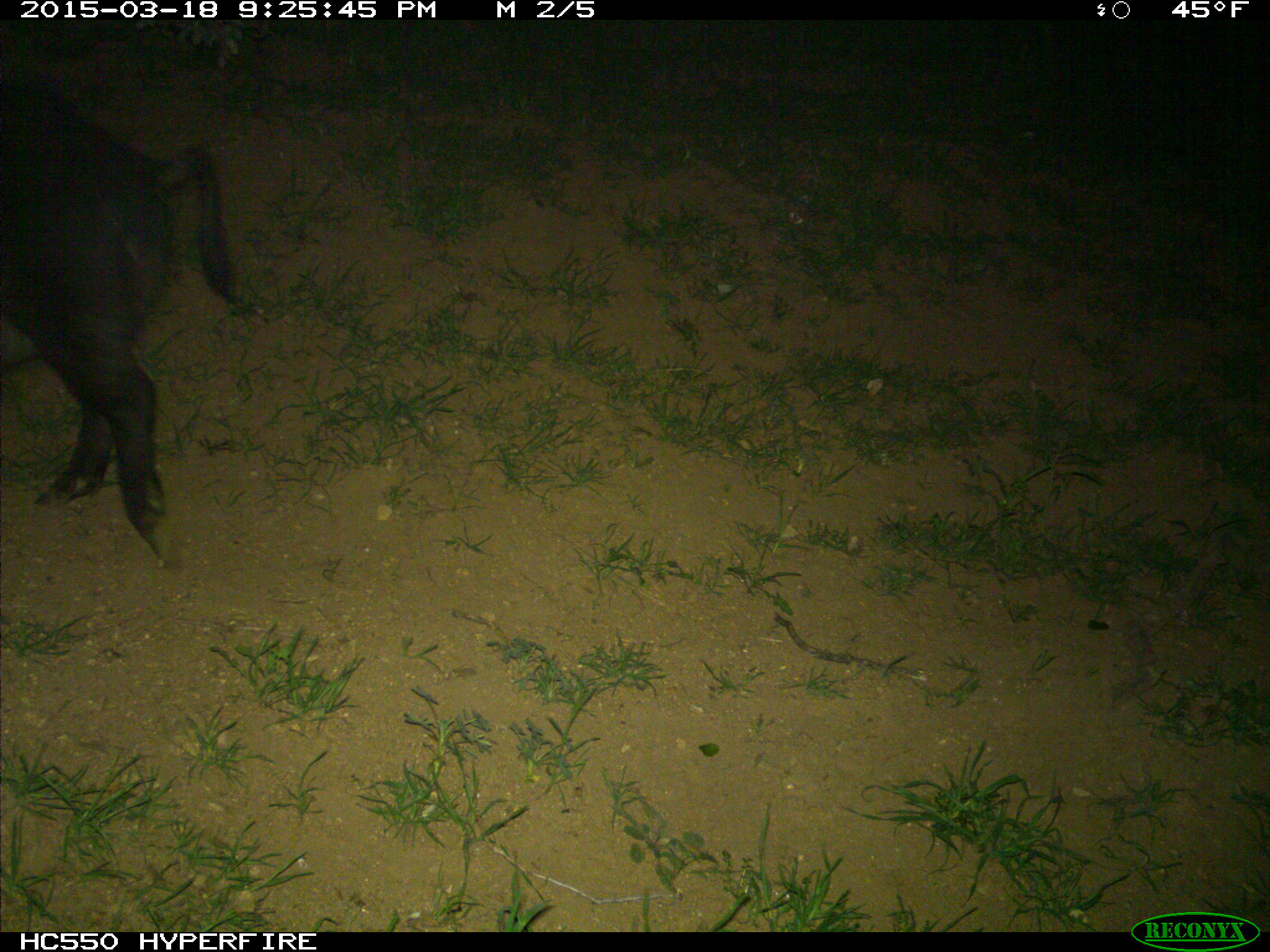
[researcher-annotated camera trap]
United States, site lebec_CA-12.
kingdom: Animalia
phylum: Chordata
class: Mammalia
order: Artiodactyla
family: Suidae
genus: Sus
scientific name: Sus scrofa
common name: wild boar